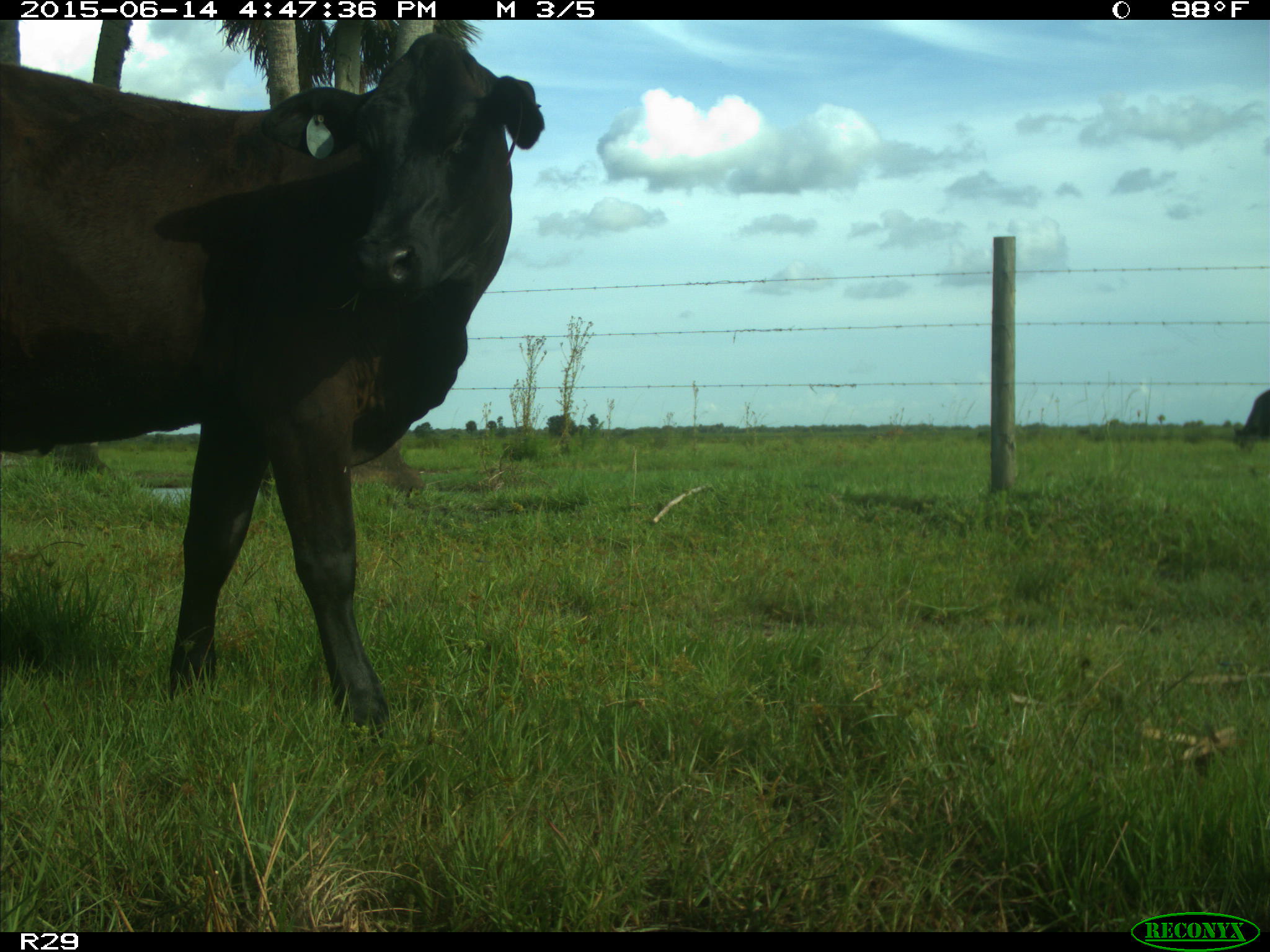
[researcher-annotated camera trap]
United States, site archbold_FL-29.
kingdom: Animalia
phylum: Chordata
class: Mammalia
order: Artiodactyla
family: Bovidae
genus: Bos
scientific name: Bos taurus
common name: domestic cow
Bos taurus (domestic cow).